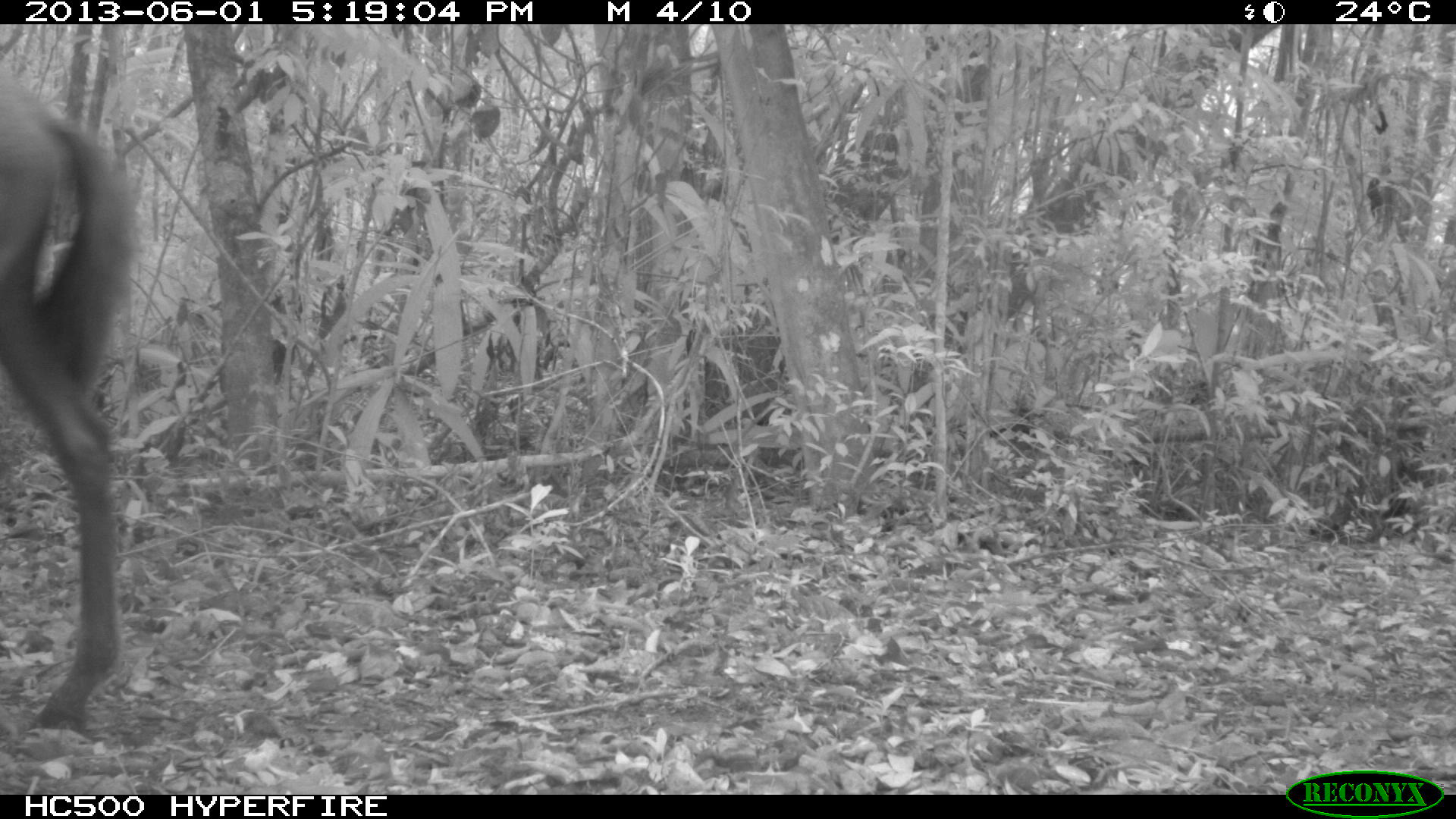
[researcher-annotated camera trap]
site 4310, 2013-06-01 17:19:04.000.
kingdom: Animalia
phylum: Chordata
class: Mammalia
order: Perissodactyla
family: Equidae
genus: Equus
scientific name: Equus ferus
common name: wild horse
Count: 1.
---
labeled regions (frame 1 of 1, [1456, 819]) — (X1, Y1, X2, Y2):
equus ferus: (0, 68, 145, 740)